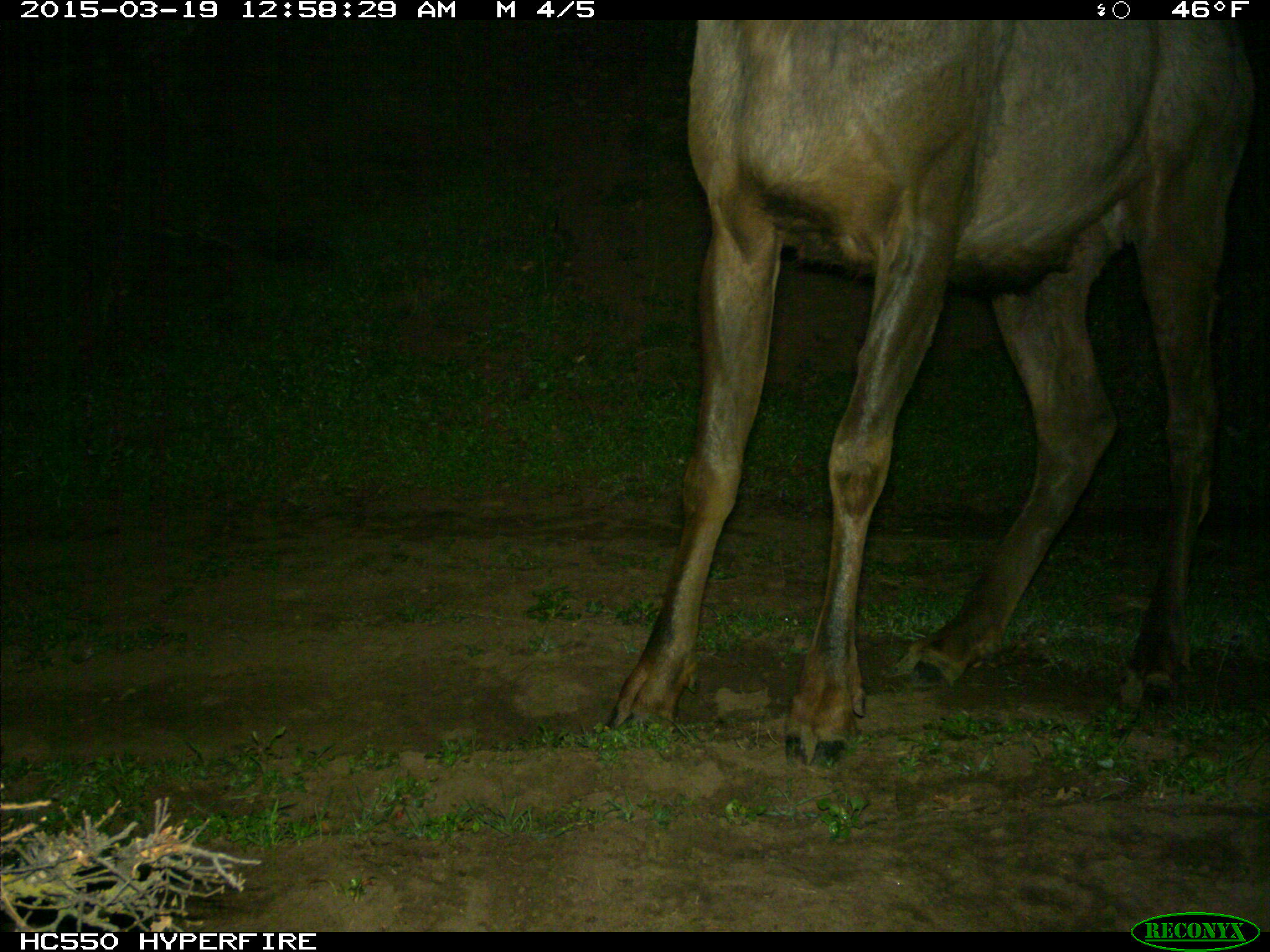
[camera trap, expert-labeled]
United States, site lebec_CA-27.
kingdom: Animalia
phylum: Chordata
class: Mammalia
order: Artiodactyla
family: Cervidae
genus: Cervus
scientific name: Cervus canadensis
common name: elk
Cervus canadensis (elk).